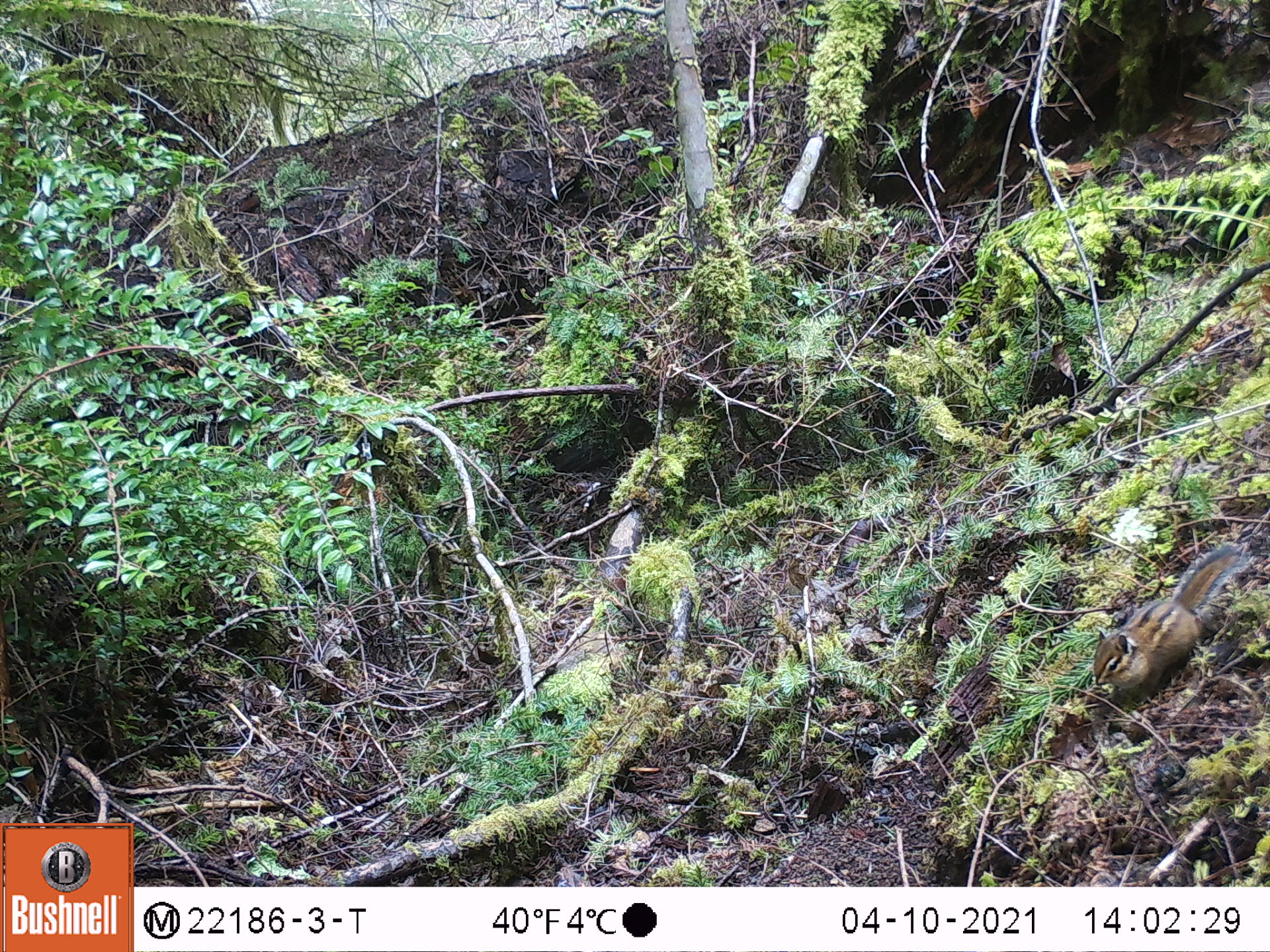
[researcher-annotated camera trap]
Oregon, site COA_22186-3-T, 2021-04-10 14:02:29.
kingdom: Animalia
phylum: Chordata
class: Mammalia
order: Rodentia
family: Sciuridae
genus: Neotamias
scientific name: Neotamias townsendii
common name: townsend's chipmunk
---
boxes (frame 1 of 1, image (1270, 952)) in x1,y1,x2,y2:
townsend's chipmunk: 1090,537,1248,697